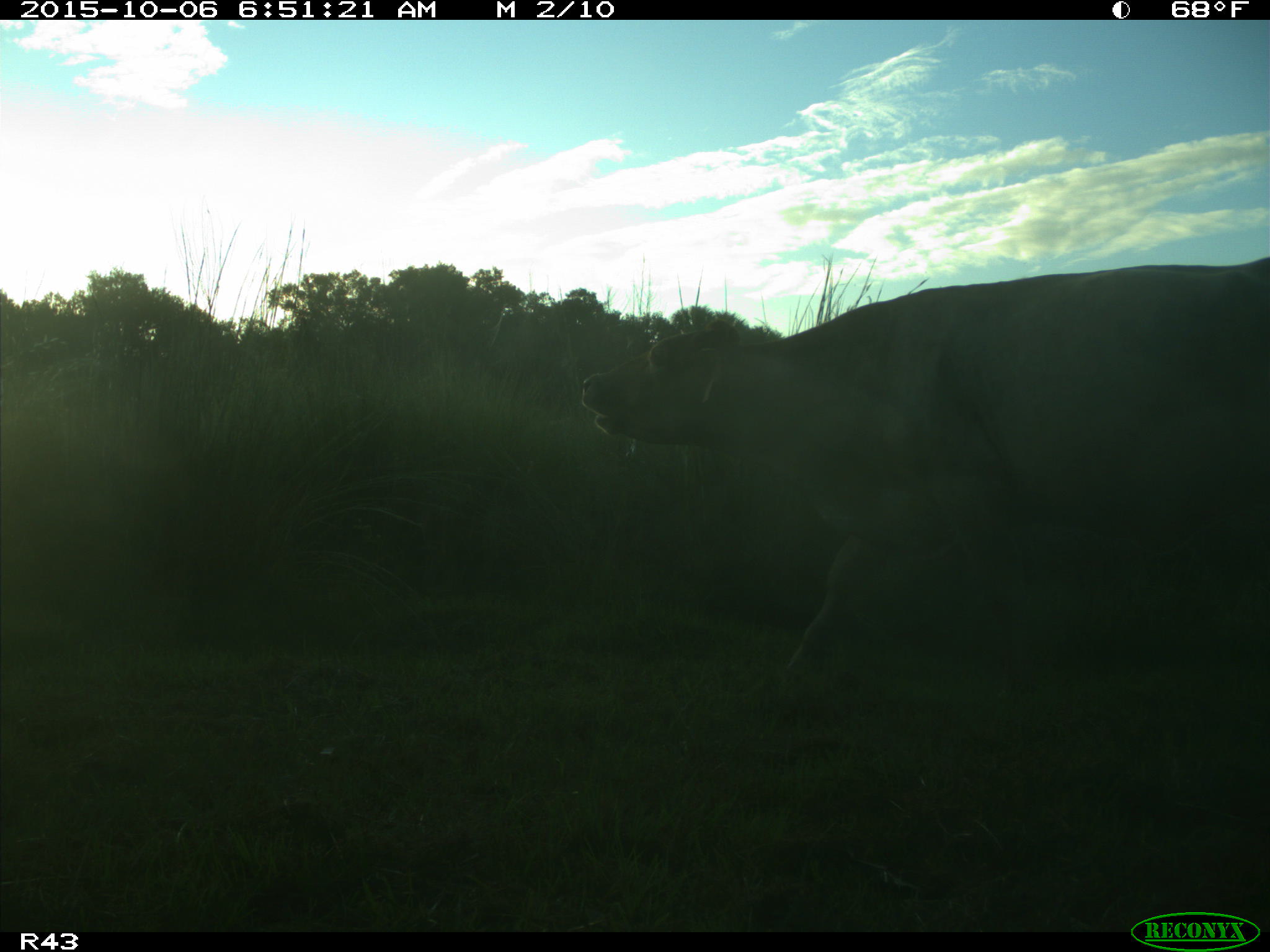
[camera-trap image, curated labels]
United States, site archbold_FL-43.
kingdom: Animalia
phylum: Chordata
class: Mammalia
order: Artiodactyla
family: Bovidae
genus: Bos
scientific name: Bos taurus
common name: domestic cow